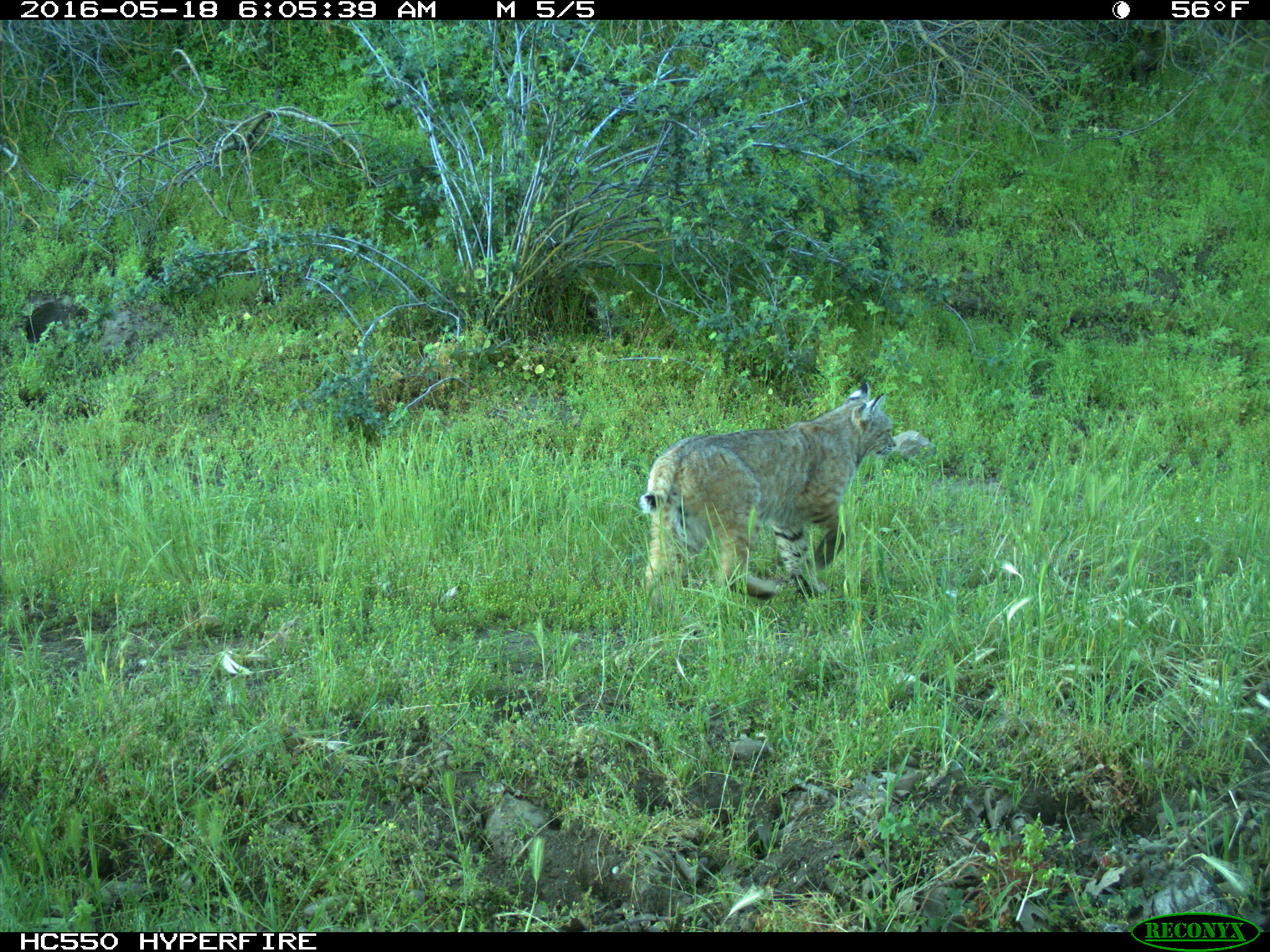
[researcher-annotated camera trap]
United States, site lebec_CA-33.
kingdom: Animalia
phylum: Chordata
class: Mammalia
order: Carnivora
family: Felidae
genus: Lynx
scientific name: Lynx rufus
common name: bobcat